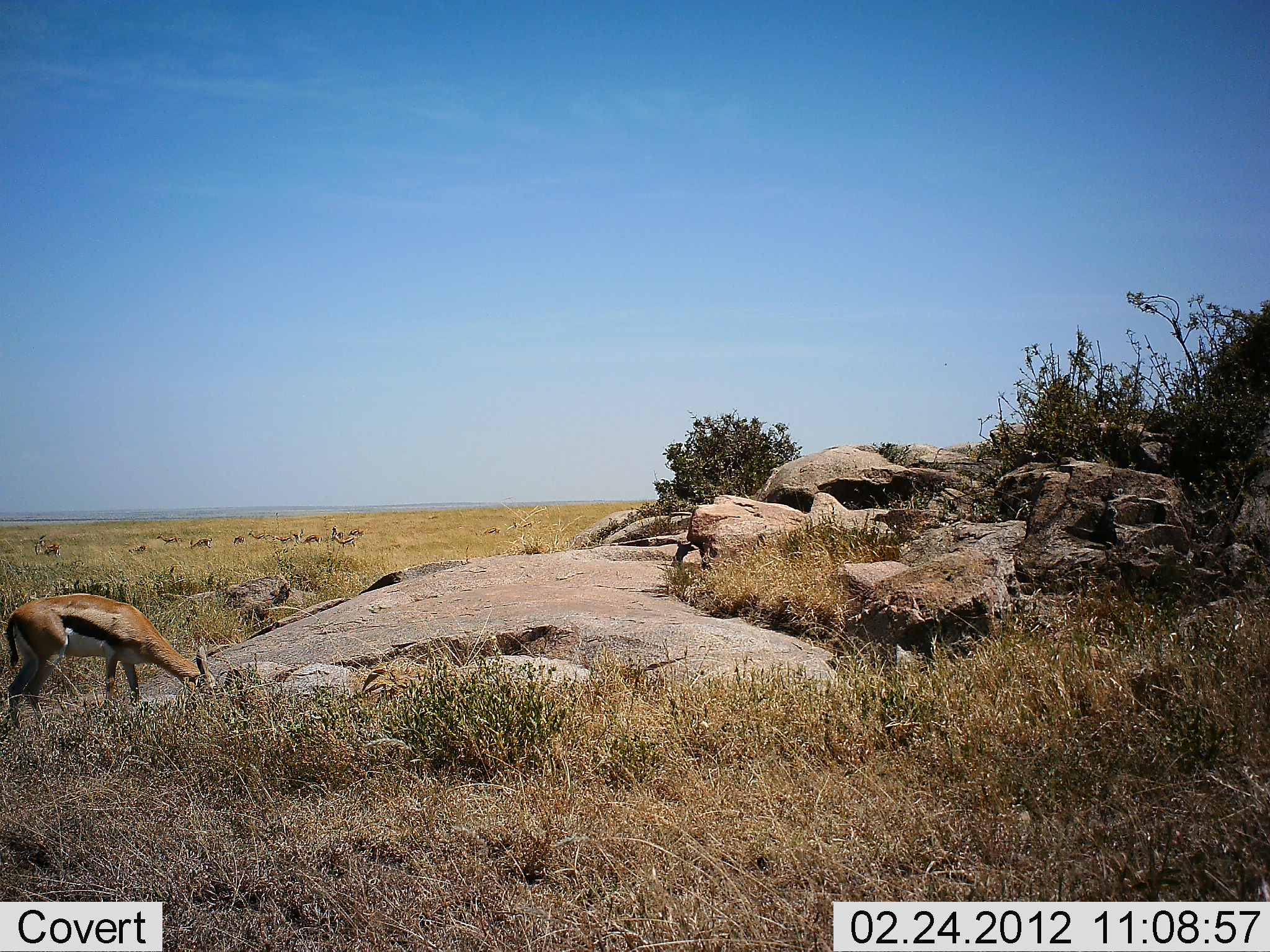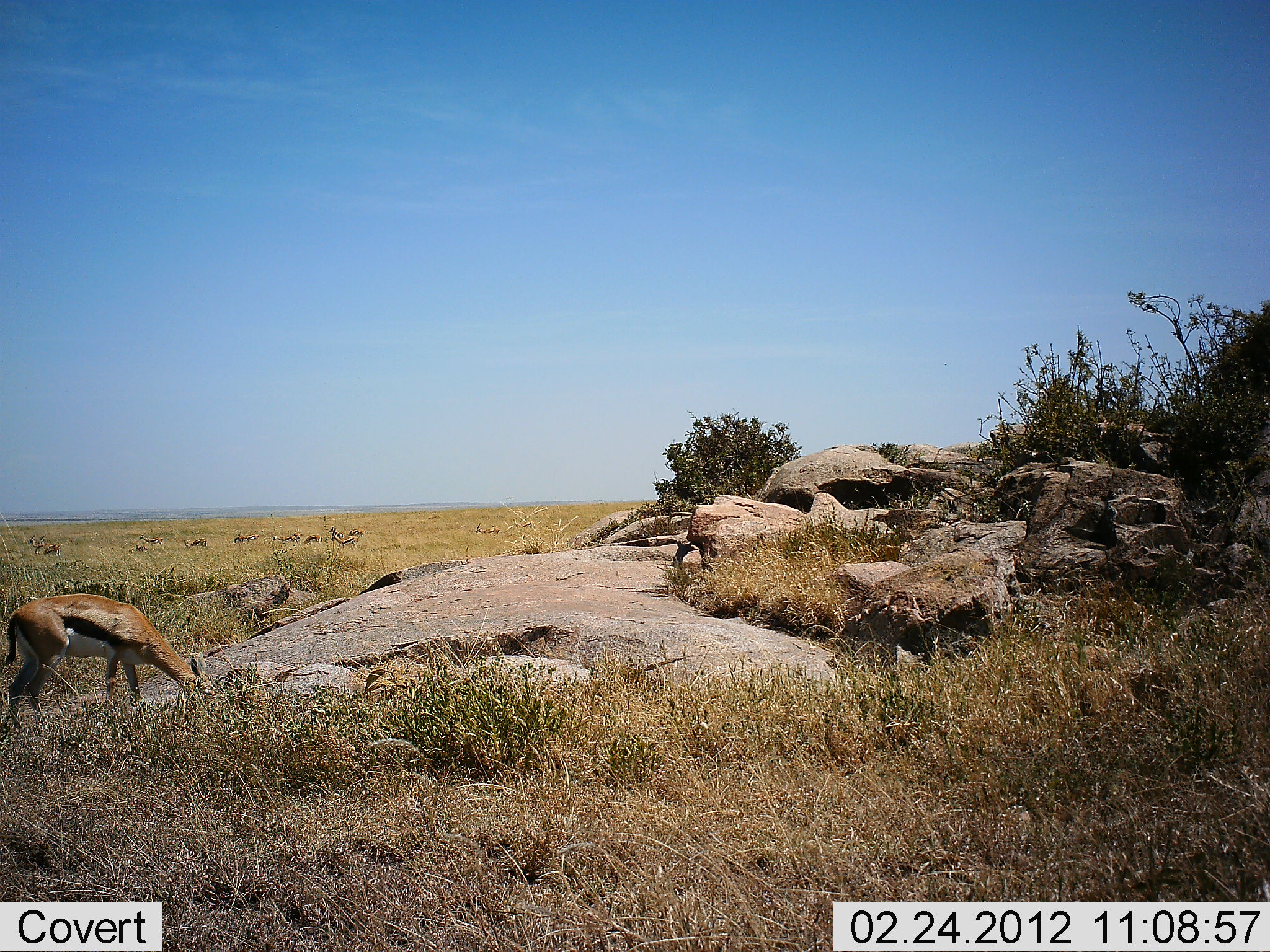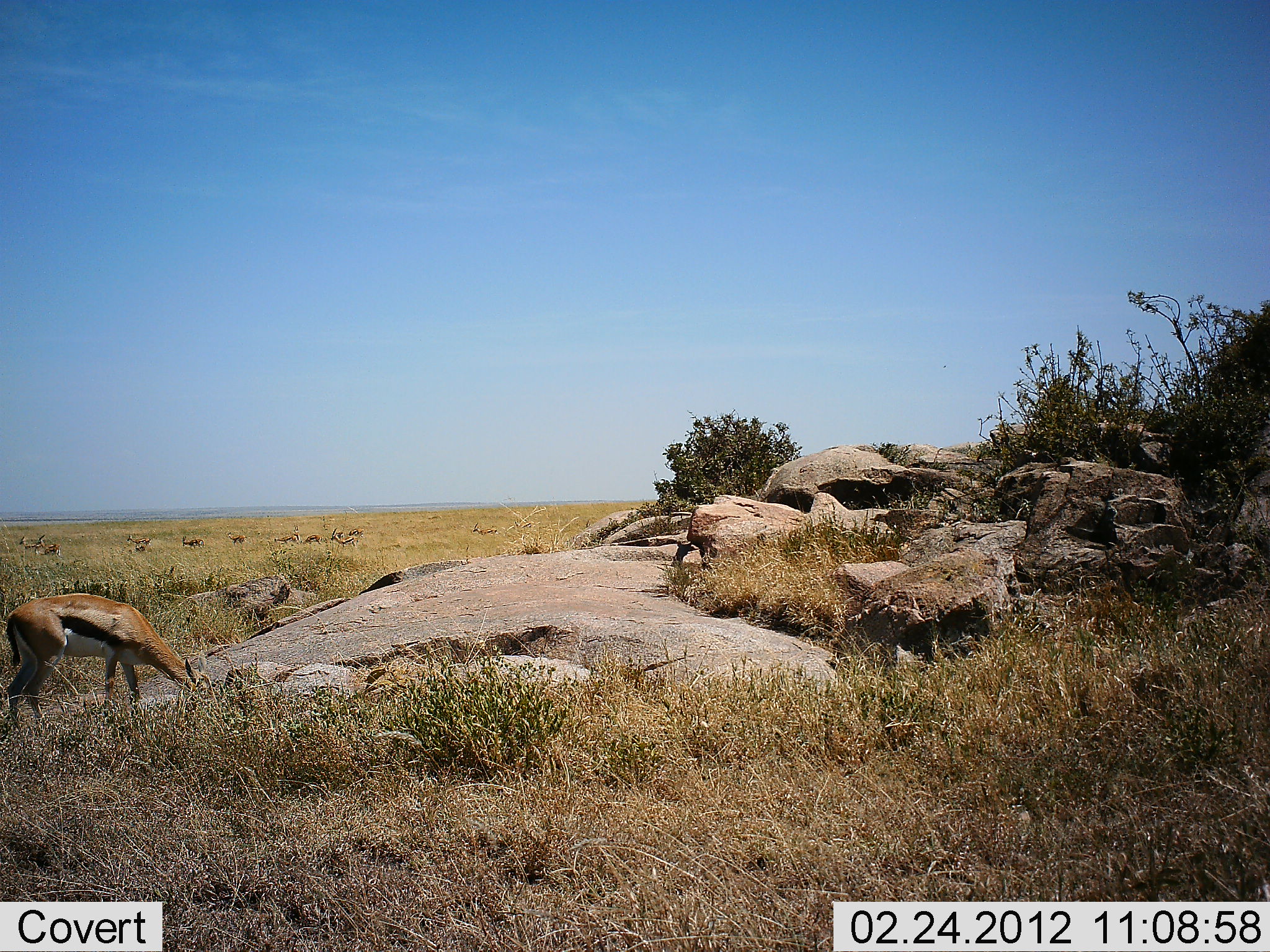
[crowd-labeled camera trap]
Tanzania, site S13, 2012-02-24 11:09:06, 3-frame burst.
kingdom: Animalia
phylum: Chordata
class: Mammalia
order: Artiodactyla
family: Bovidae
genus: Eudorcas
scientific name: Eudorcas thomsonii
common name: thomson's gazelle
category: gazellethomsons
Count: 1.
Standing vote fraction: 0%.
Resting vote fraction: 0%.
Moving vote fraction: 13%.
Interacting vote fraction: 0%.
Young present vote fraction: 0%.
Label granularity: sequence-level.